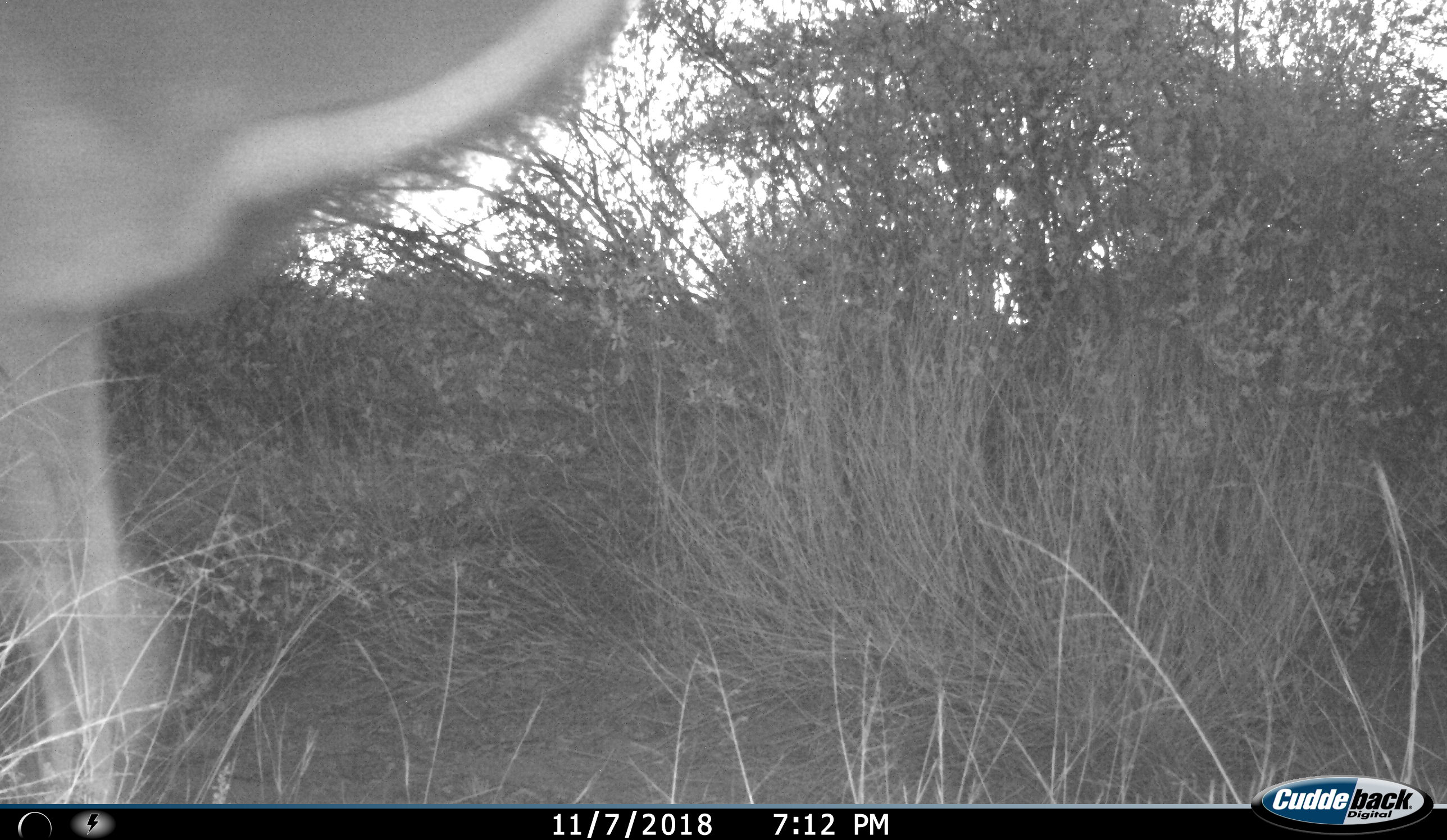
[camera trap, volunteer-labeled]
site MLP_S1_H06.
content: unidentified animal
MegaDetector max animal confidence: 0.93